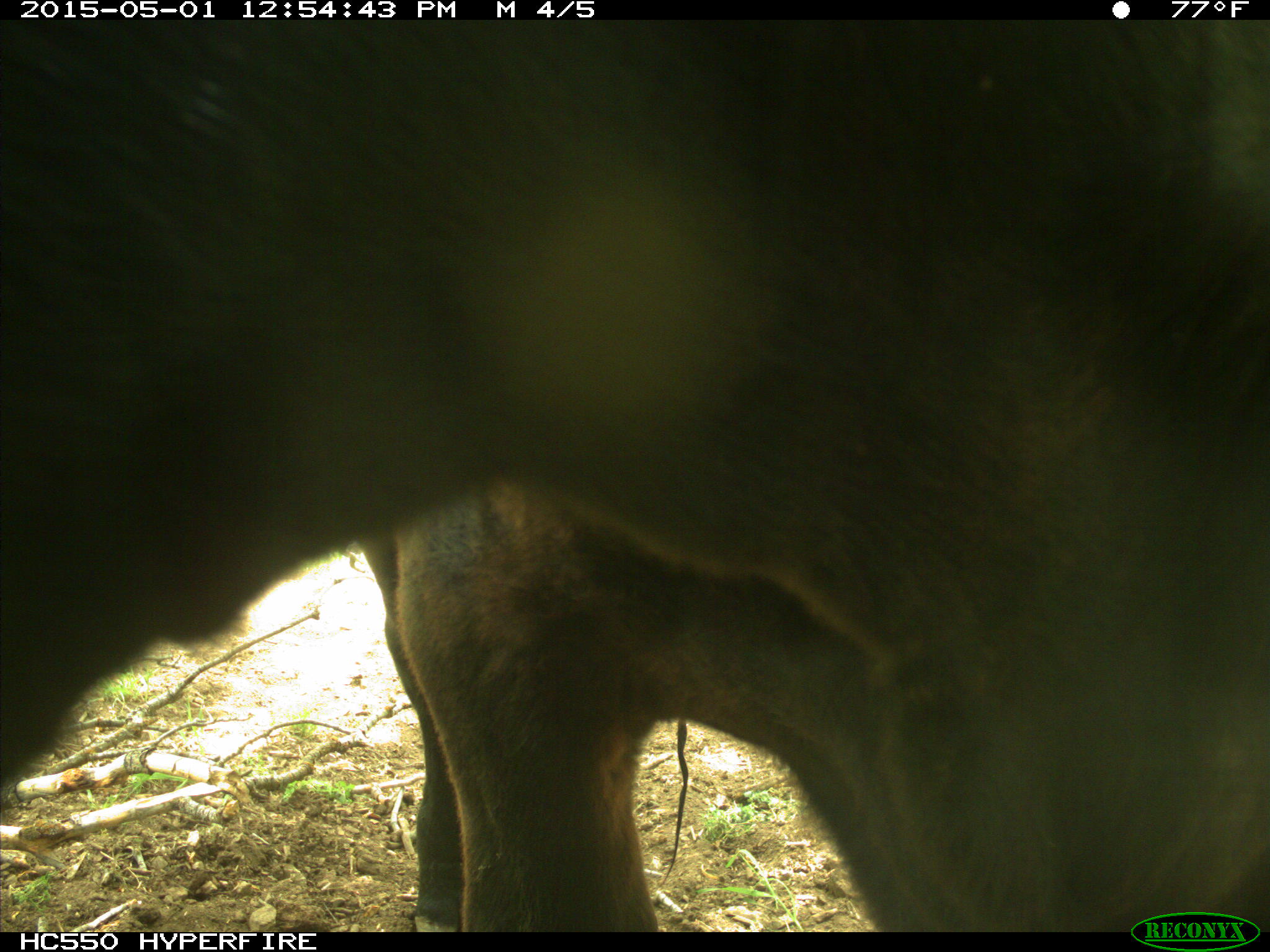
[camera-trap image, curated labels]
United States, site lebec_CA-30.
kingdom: Animalia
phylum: Chordata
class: Mammalia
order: Artiodactyla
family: Bovidae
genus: Bos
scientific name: Bos taurus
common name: domestic cow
Bos taurus (domestic cow).